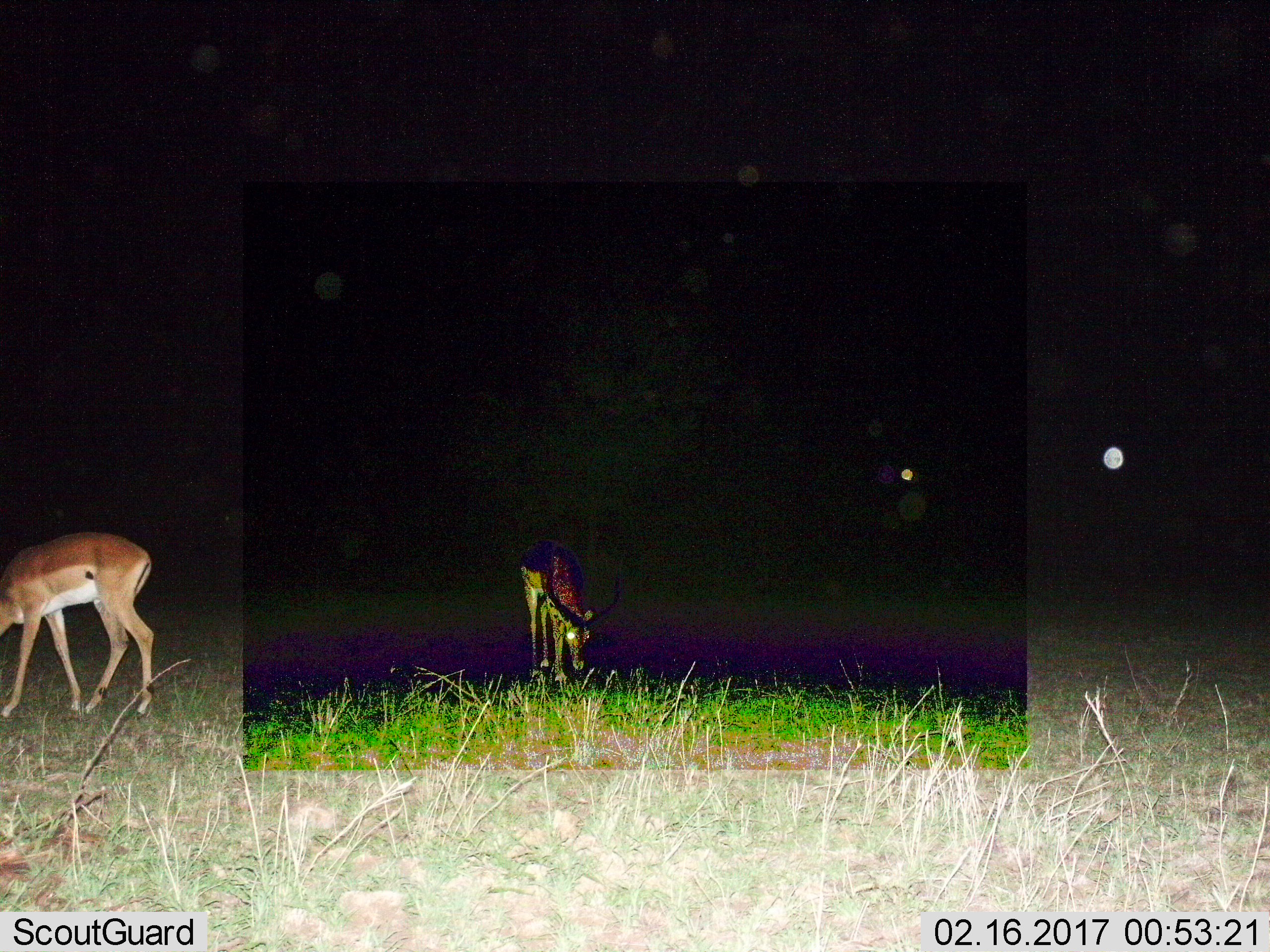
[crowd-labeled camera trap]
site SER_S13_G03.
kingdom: Animalia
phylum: Chordata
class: Mammalia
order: Artiodactyla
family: Bovidae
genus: Aepyceros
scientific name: Aepyceros melampus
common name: impala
Impala (Aepyceros melampus), count 2. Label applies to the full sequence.